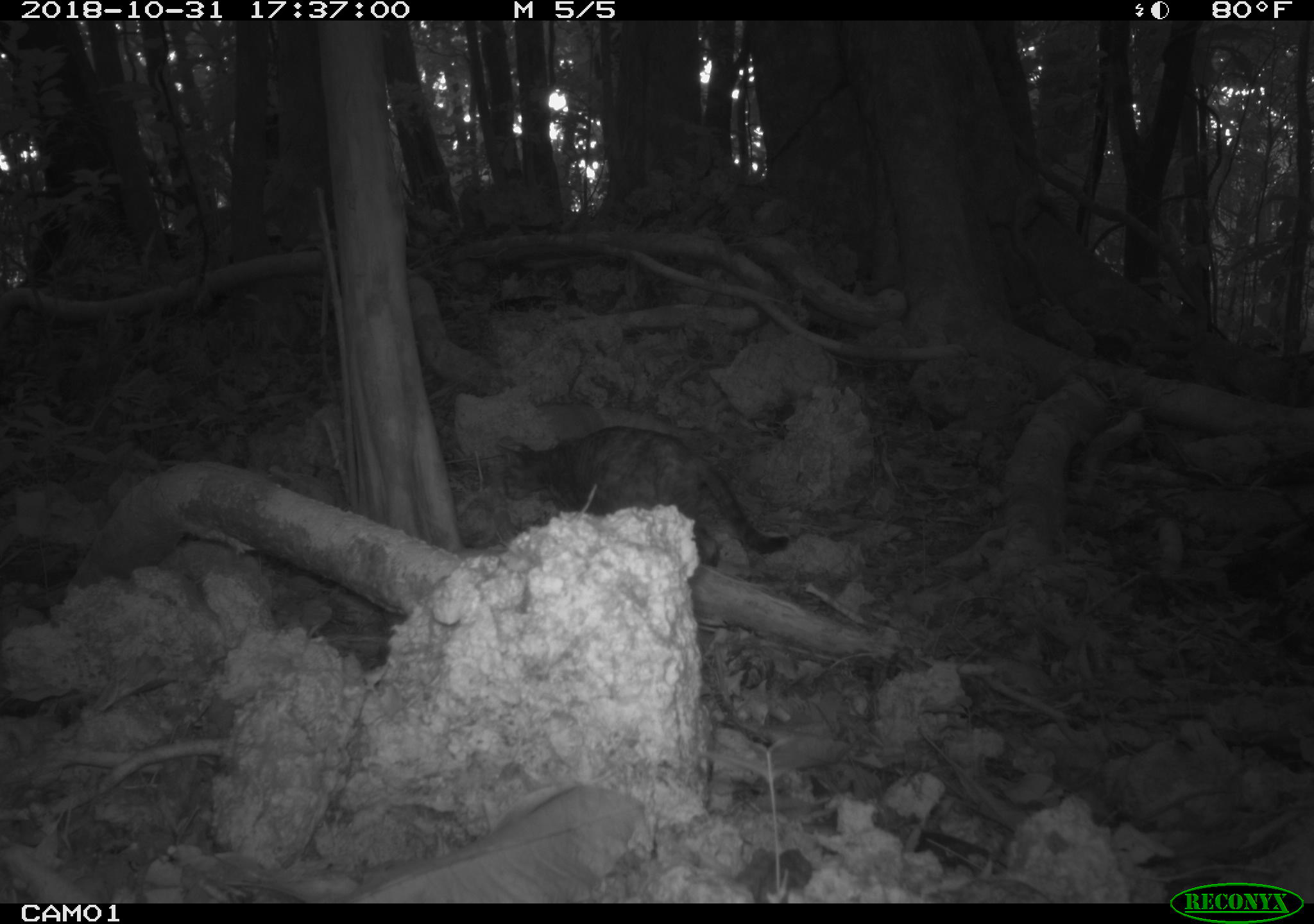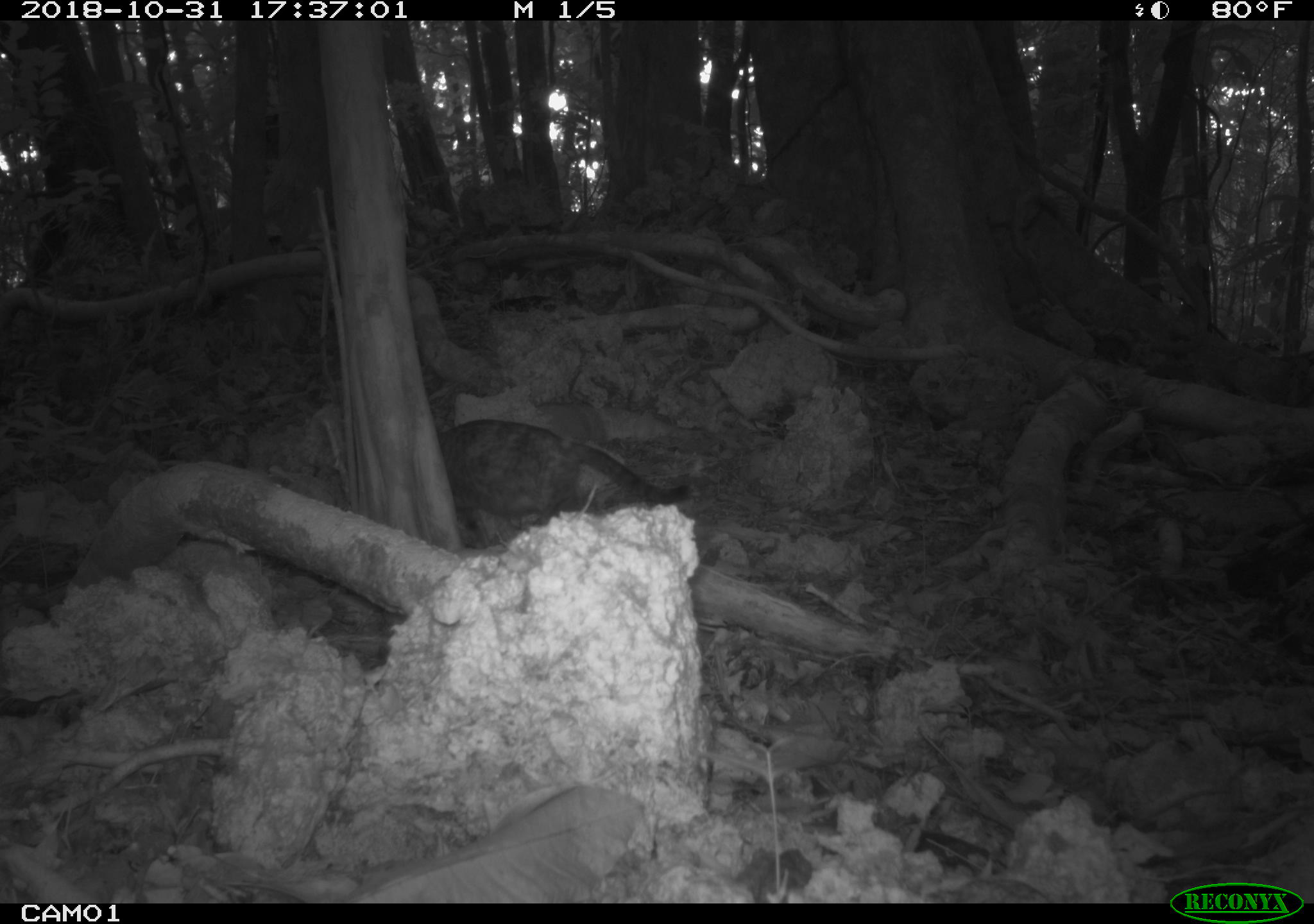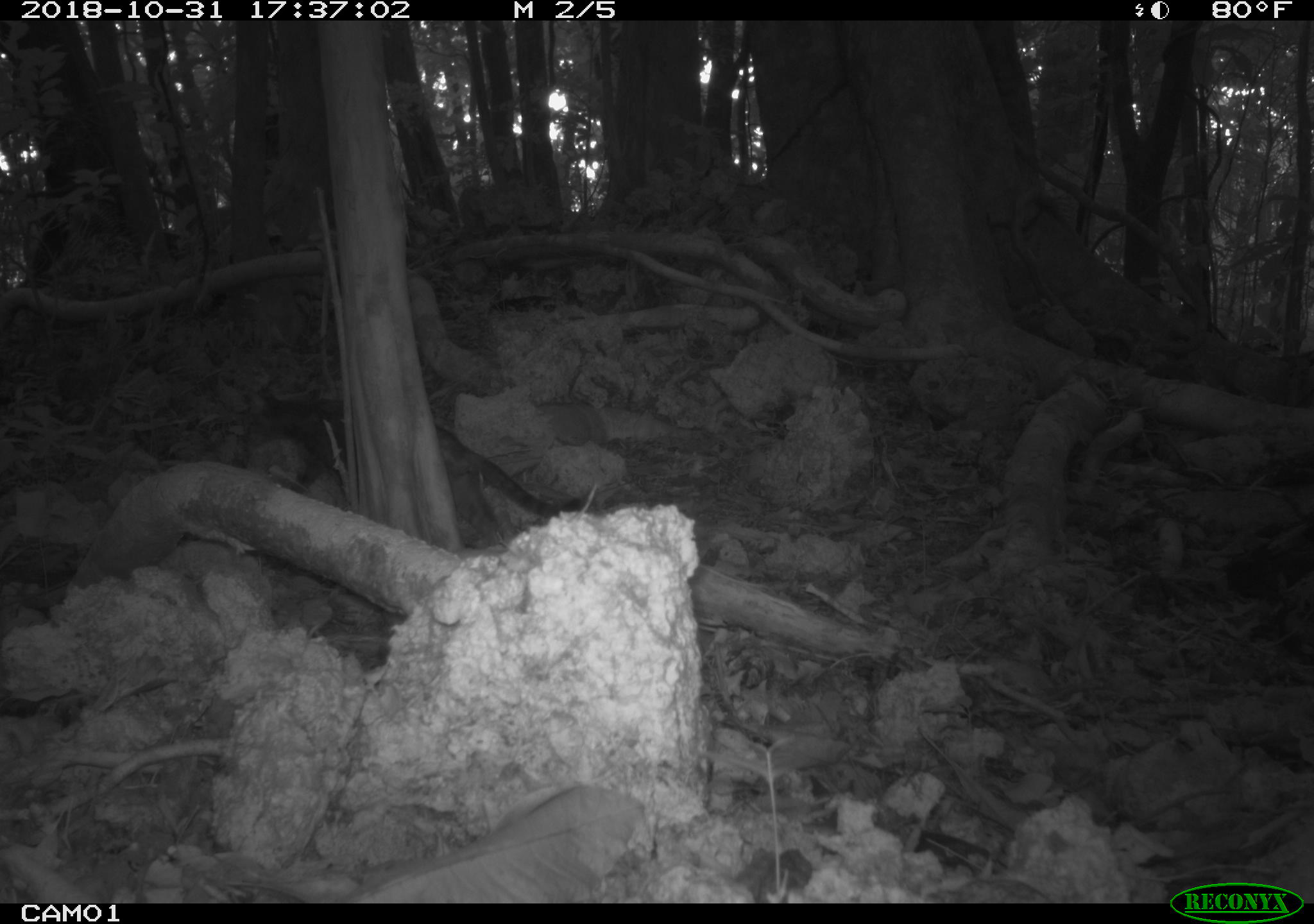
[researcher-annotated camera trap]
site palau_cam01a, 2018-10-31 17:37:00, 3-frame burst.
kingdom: Animalia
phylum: Chordata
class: Mammalia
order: Carnivora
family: Felidae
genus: Felis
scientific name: Felis catus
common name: cat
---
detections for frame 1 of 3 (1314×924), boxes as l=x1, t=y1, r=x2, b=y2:
cat: l=499, t=425, r=789, b=581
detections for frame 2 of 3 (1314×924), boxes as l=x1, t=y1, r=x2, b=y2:
cat: l=427, t=400, r=701, b=560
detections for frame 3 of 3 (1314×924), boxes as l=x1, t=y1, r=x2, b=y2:
cat: l=250, t=380, r=595, b=547